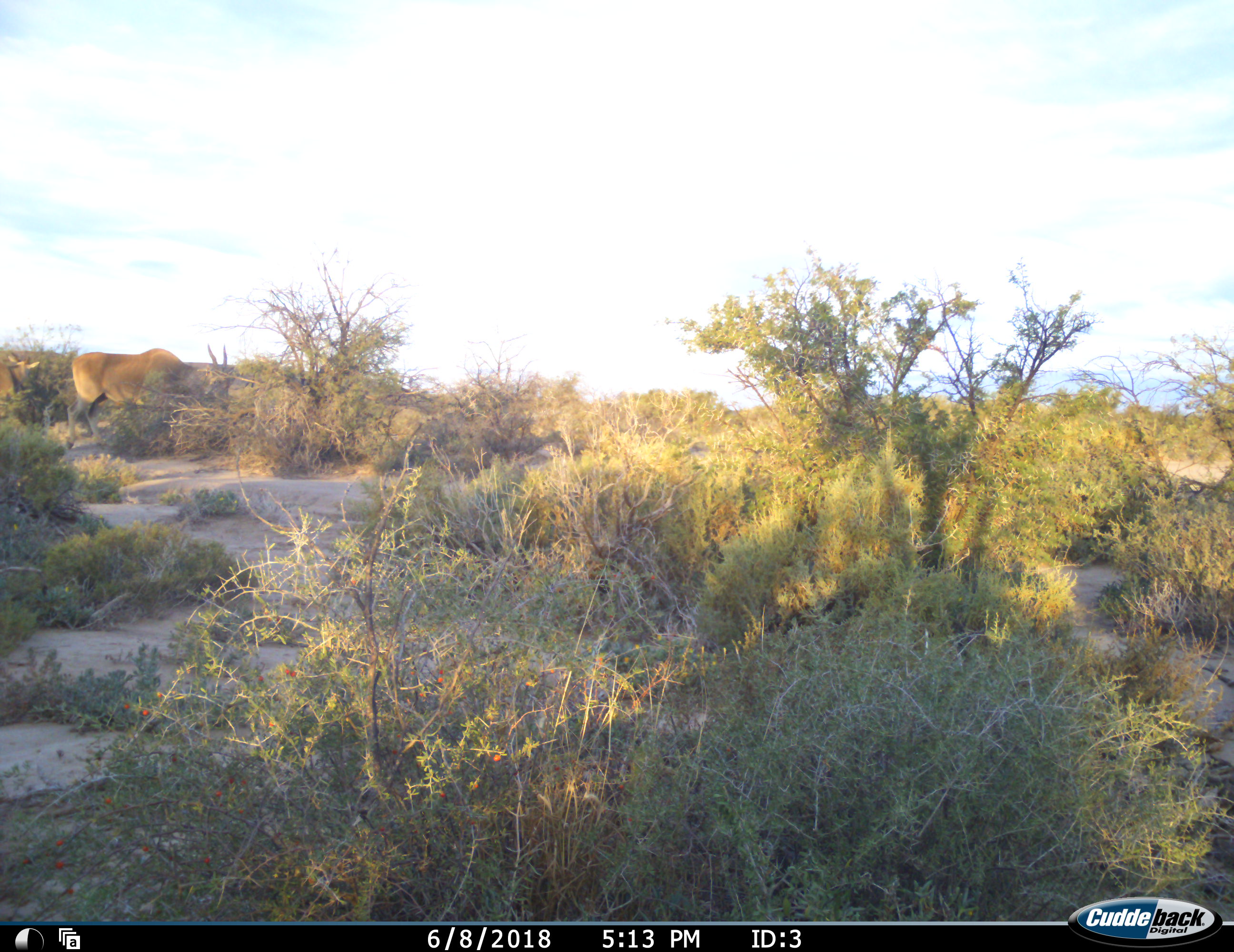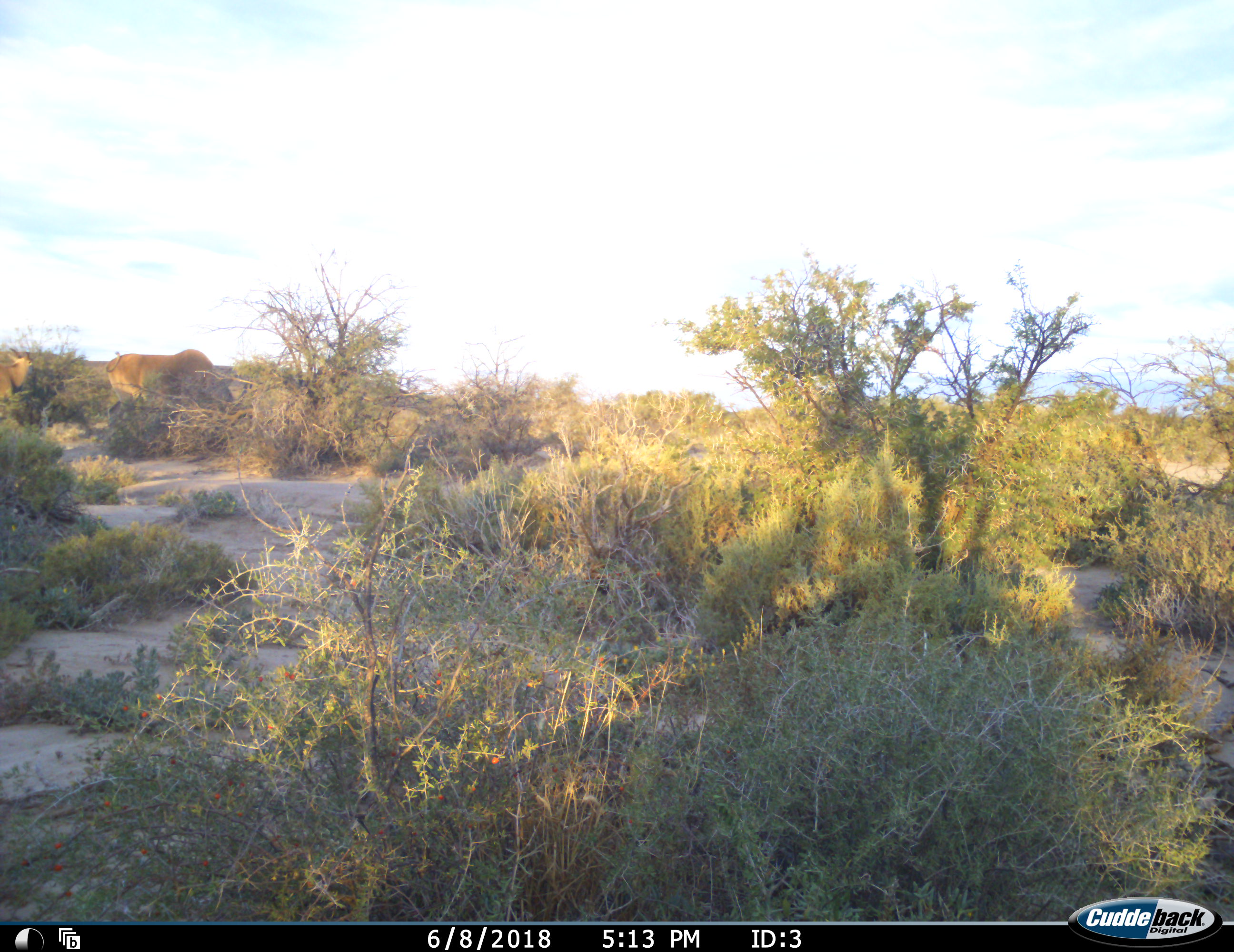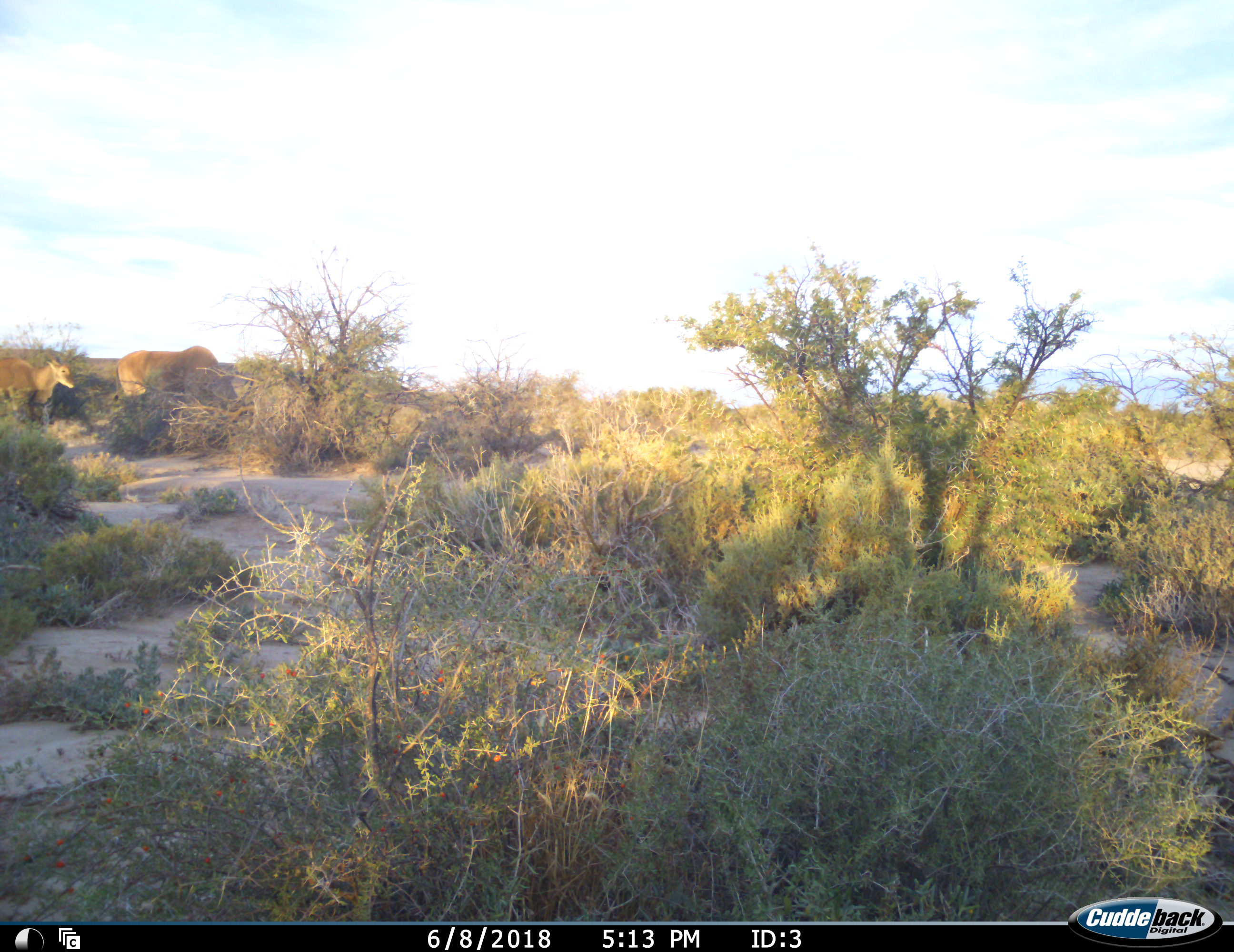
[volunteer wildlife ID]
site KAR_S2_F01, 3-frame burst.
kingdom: Animalia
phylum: Chordata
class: Mammalia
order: Artiodactyla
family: Bovidae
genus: Tragelaphus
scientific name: Tragelaphus oryx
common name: eland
Eland (Tragelaphus oryx), count 2. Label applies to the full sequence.